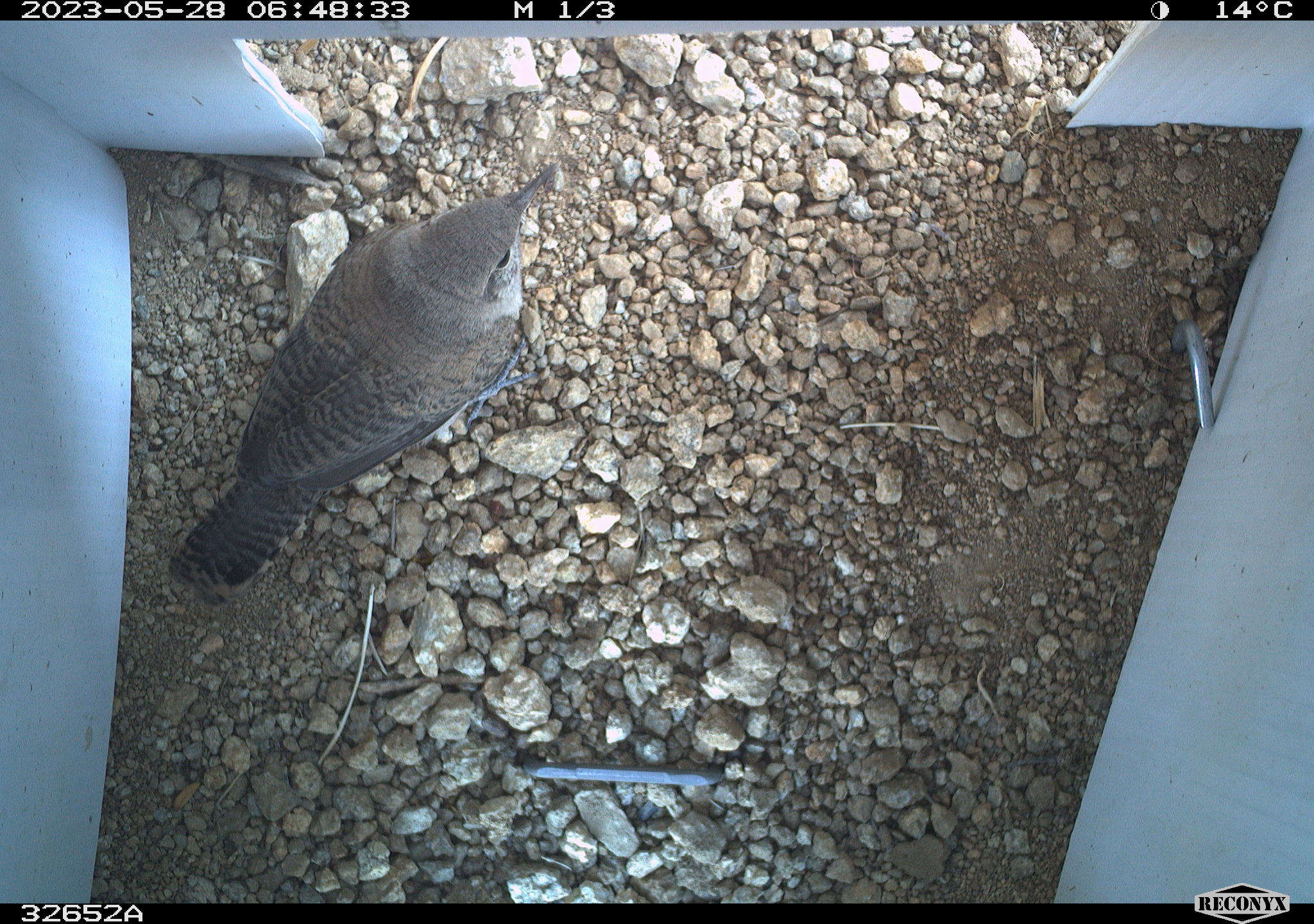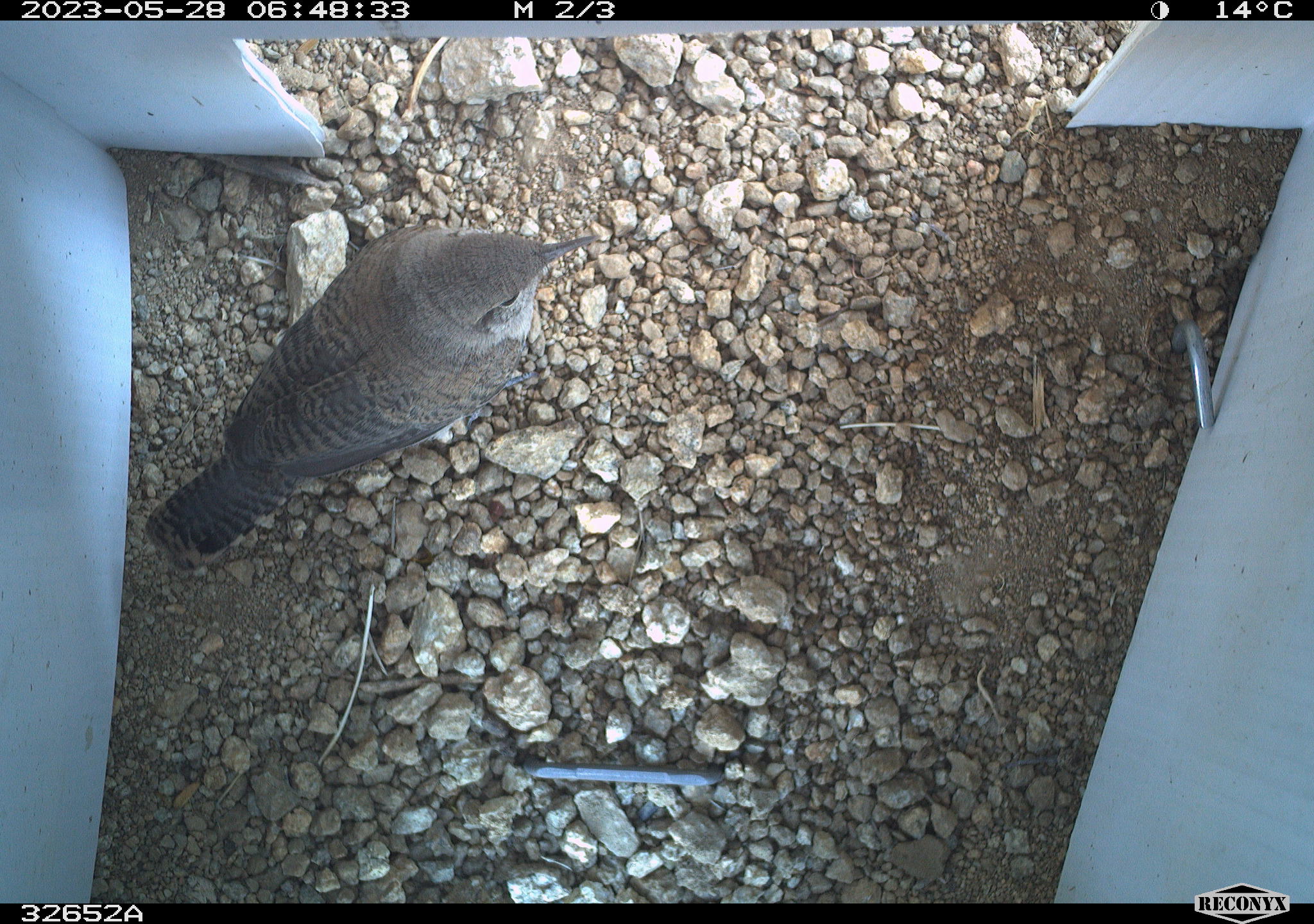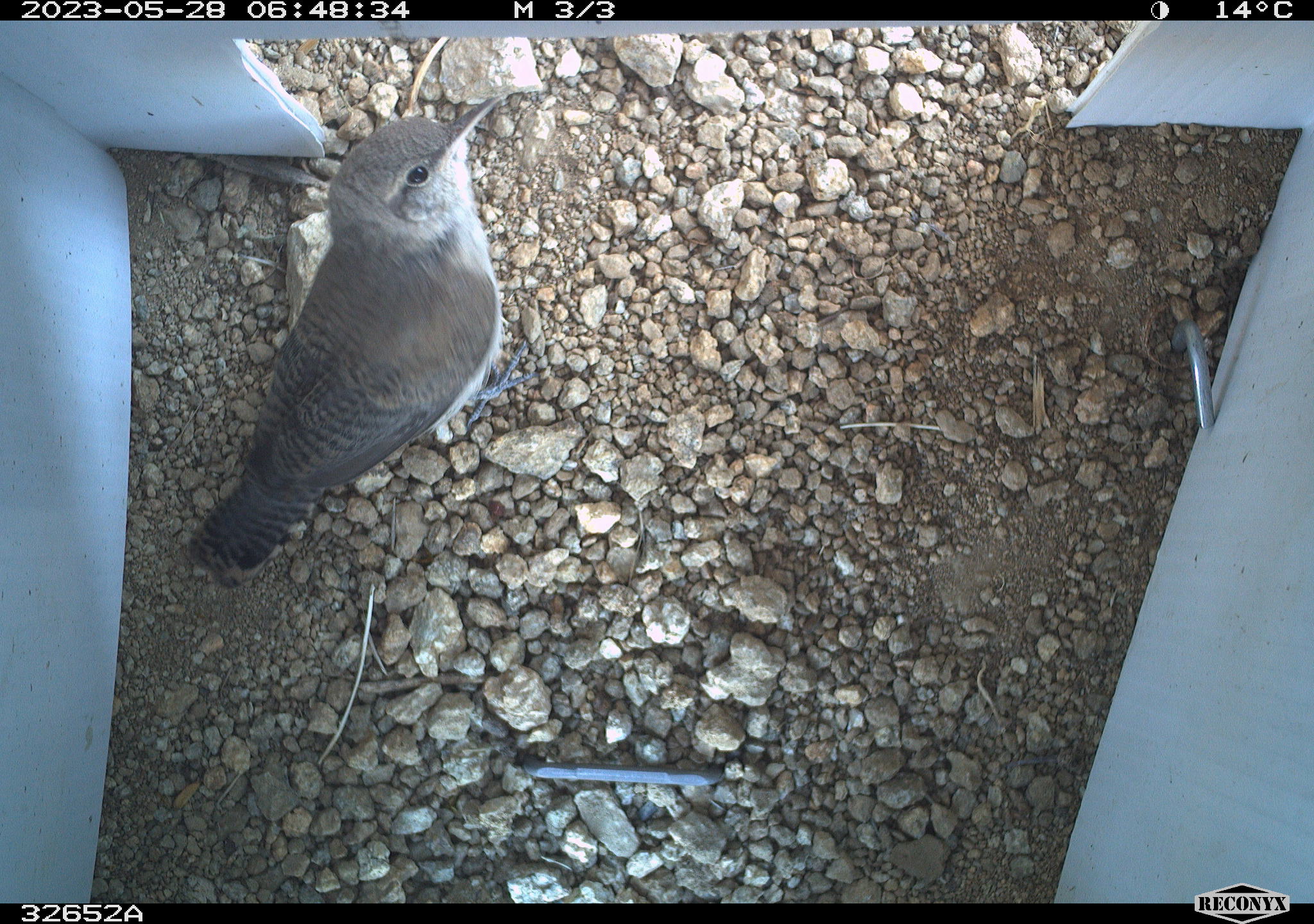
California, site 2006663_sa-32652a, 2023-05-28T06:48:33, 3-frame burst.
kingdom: Animalia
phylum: Chordata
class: Aves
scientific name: Aves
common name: bird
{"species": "bird (Aves)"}